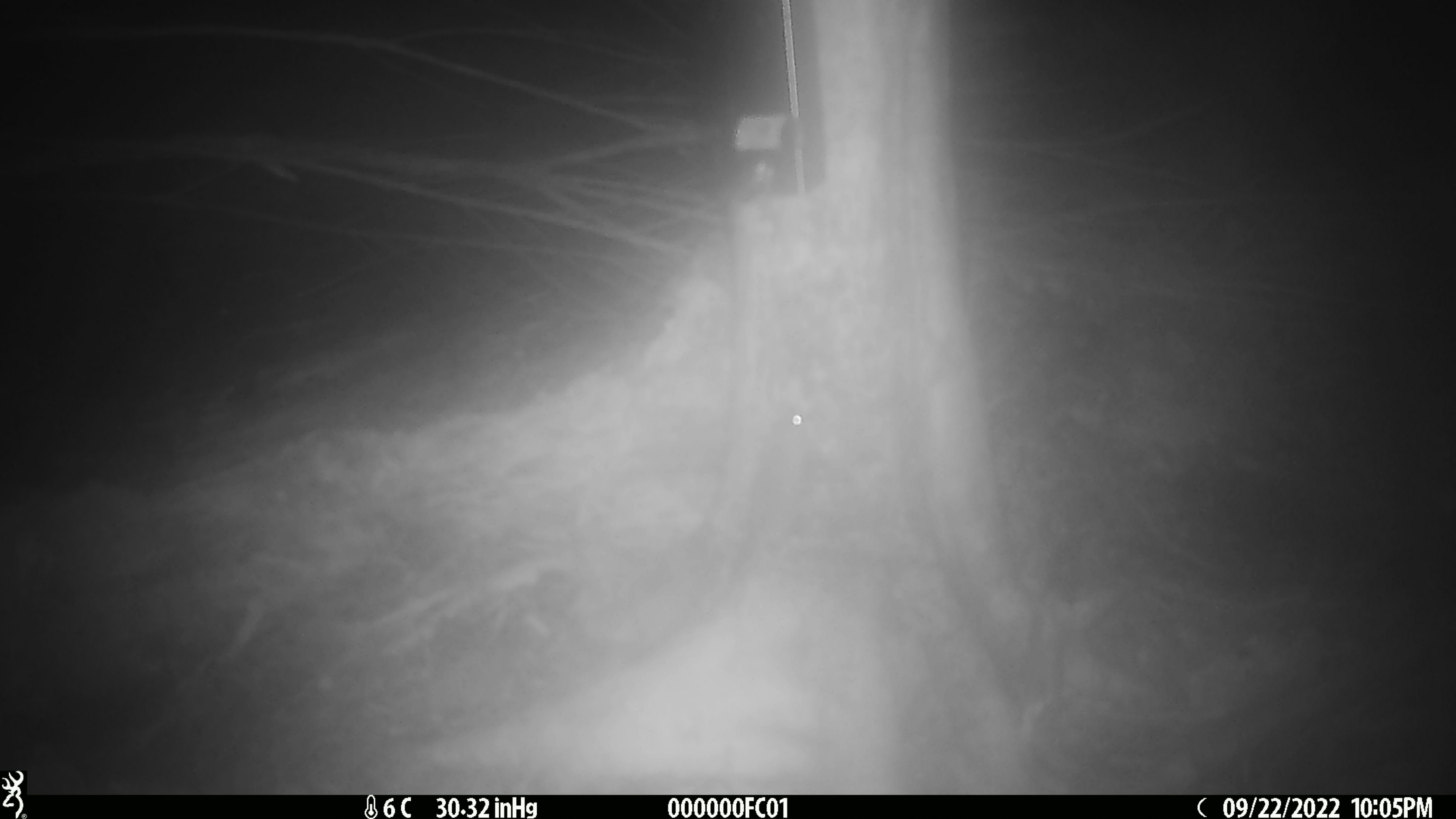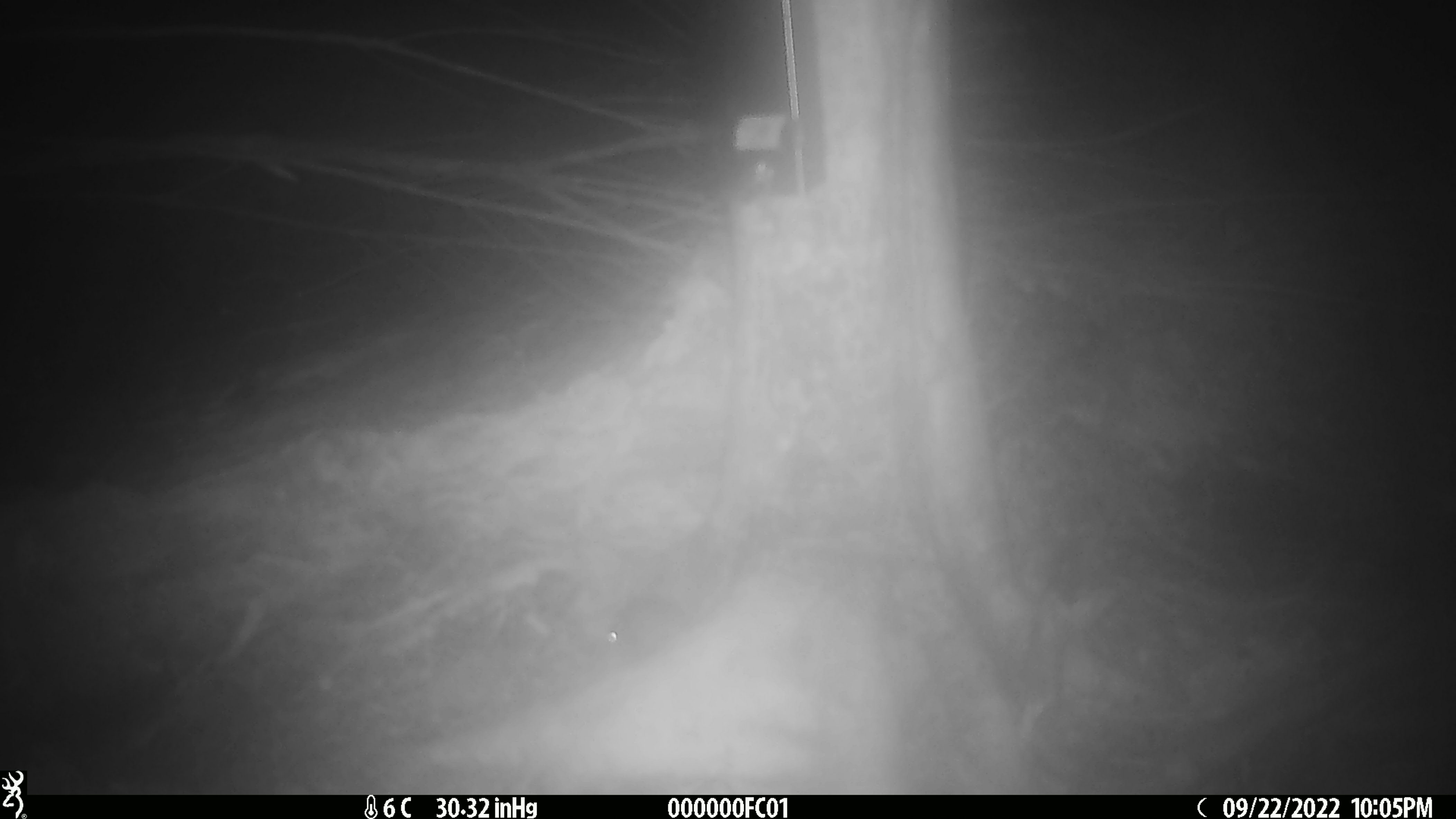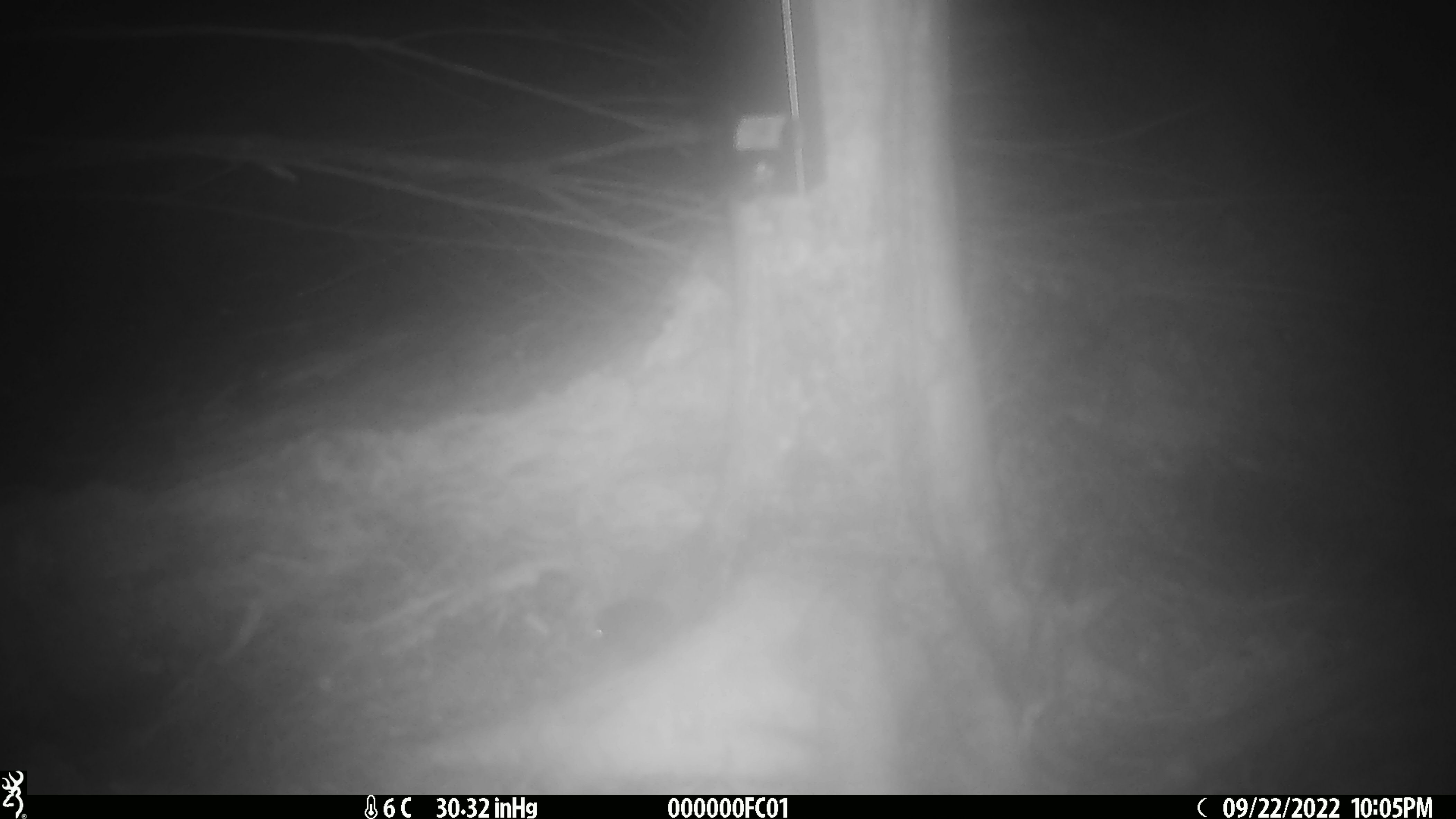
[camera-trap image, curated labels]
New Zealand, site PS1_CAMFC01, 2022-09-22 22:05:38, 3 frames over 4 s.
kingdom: Animalia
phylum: Chordata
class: Mammalia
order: Rodentia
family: Muridae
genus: Mus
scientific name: Mus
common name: mouse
Mouse (Mus).